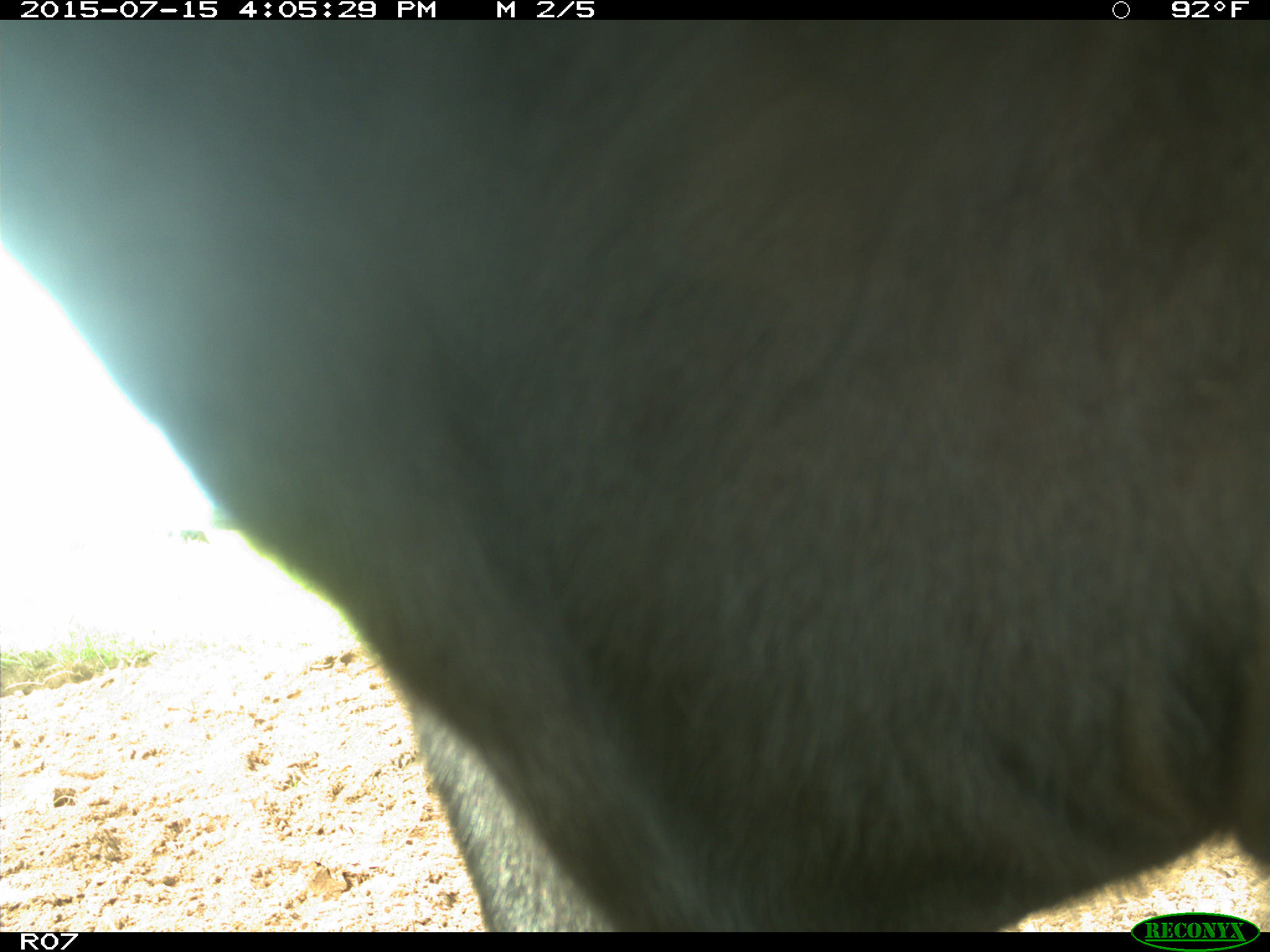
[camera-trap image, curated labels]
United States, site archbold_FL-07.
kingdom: Animalia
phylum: Chordata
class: Mammalia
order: Artiodactyla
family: Bovidae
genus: Bos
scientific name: Bos taurus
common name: domestic cow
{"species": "Bos taurus (domestic cow)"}